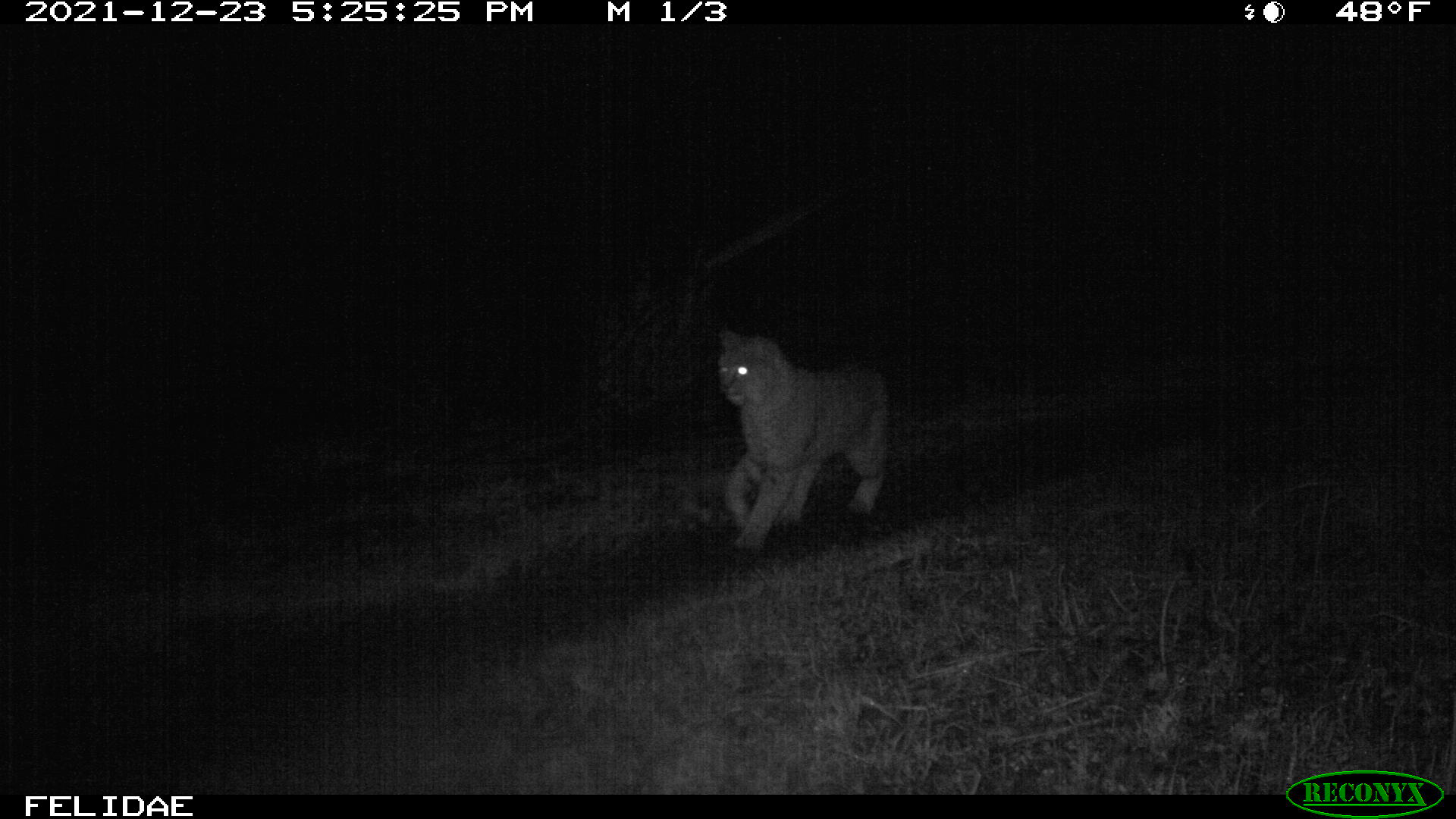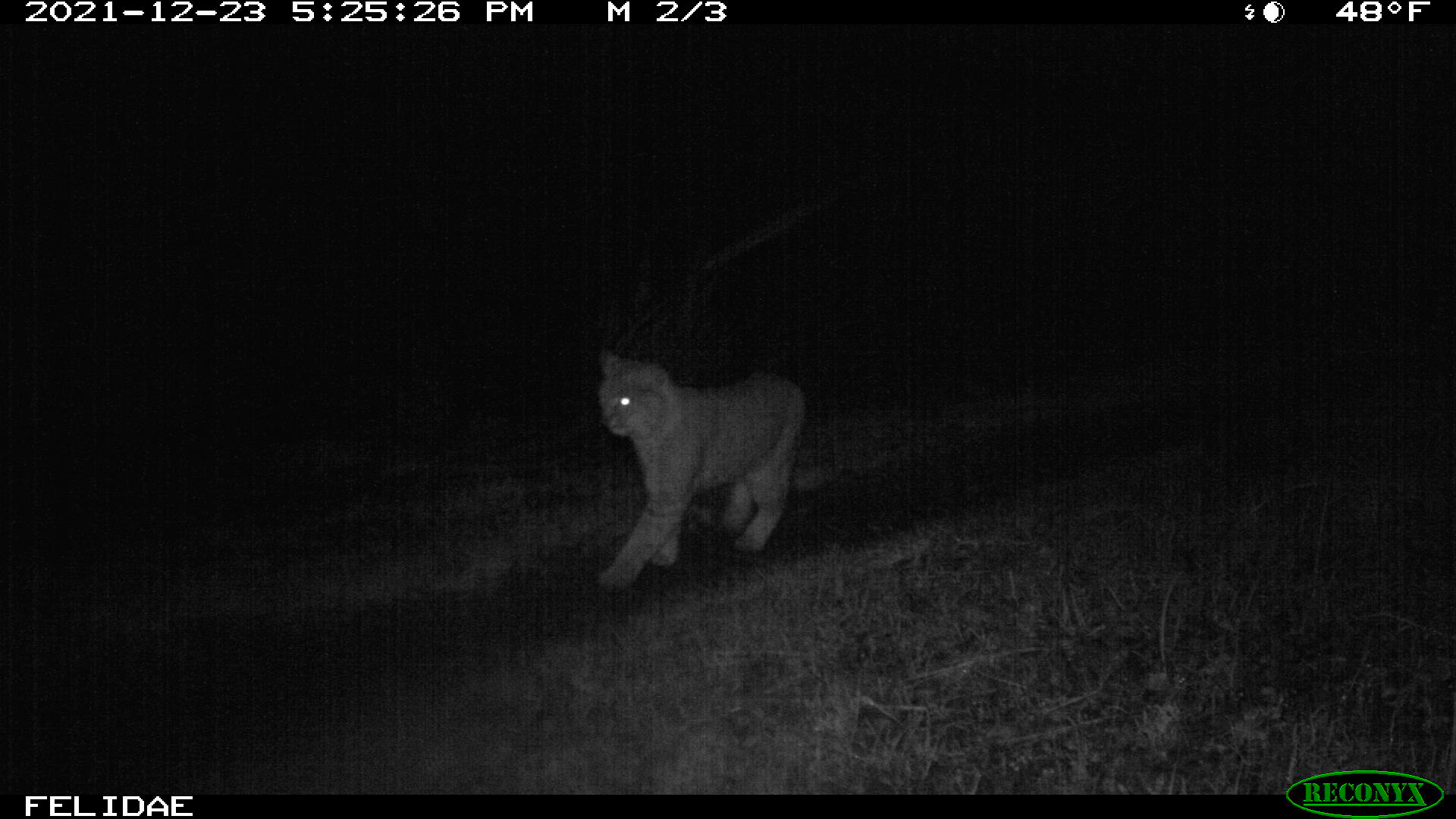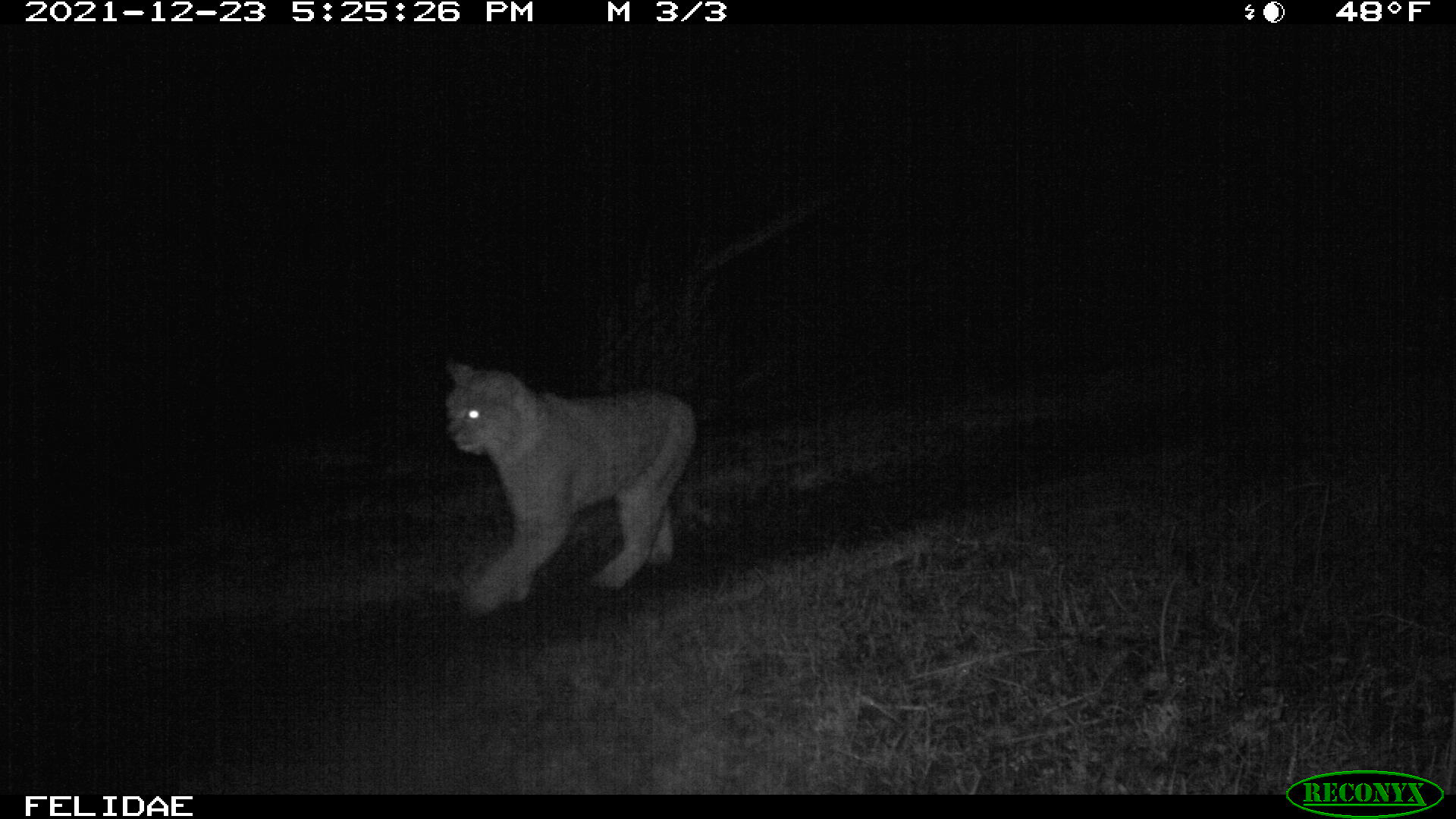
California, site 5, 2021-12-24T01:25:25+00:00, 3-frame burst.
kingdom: Animalia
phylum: Chordata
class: Mammalia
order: Carnivora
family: Felidae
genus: Lynx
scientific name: Lynx rufus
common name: bobcat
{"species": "bobcat (Lynx rufus)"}